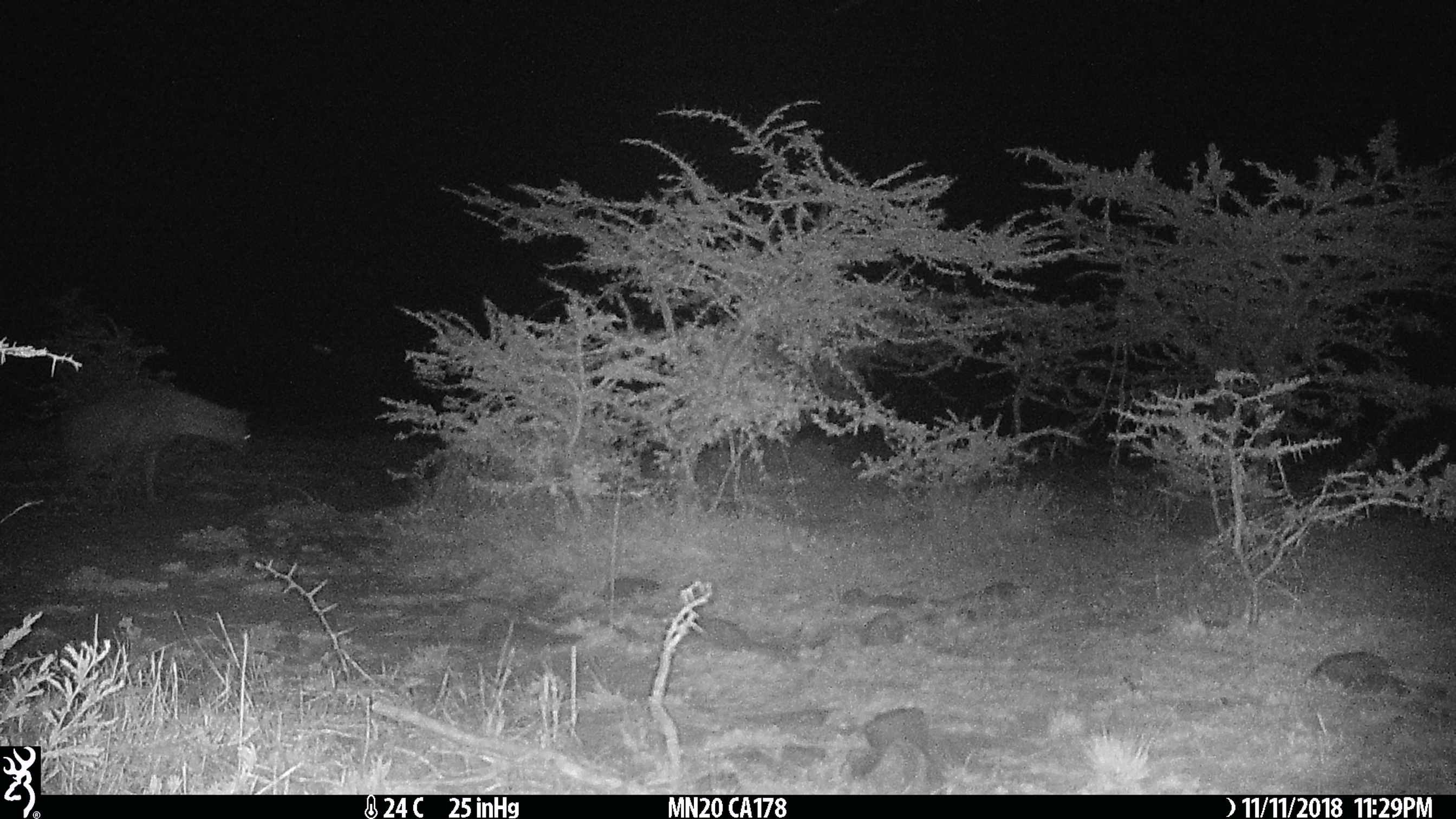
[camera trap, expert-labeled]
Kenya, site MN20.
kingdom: Animalia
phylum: Chordata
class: Mammalia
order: Carnivora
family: Hyaenidae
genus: Crocuta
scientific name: Crocuta crocuta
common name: spotted hyena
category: hyena spotted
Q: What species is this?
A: Hyena spotted (spotted hyena) (Crocuta crocuta).